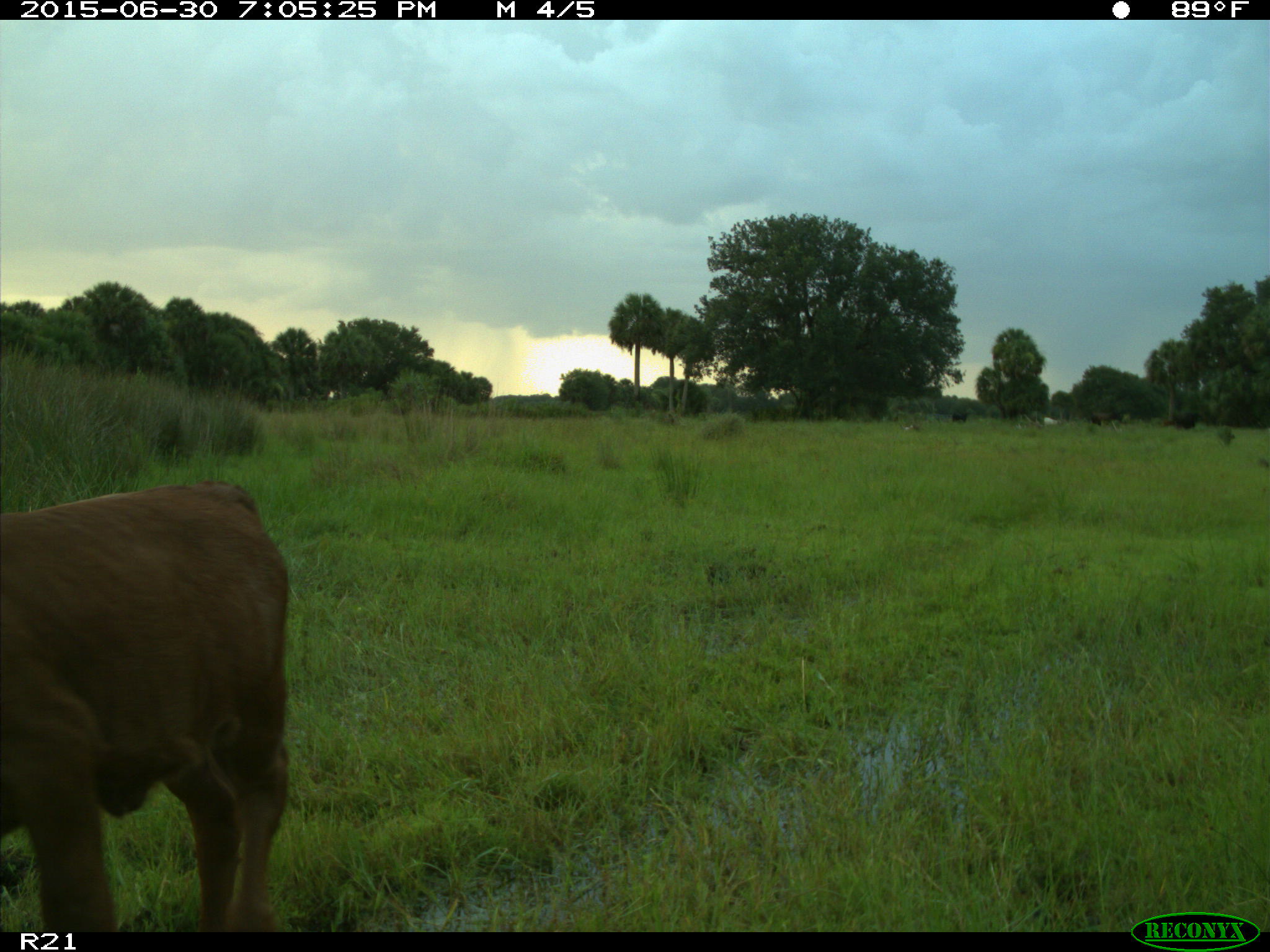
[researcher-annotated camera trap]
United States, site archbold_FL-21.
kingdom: Animalia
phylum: Chordata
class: Mammalia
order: Artiodactyla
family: Bovidae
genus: Bos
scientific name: Bos taurus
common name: domestic cow